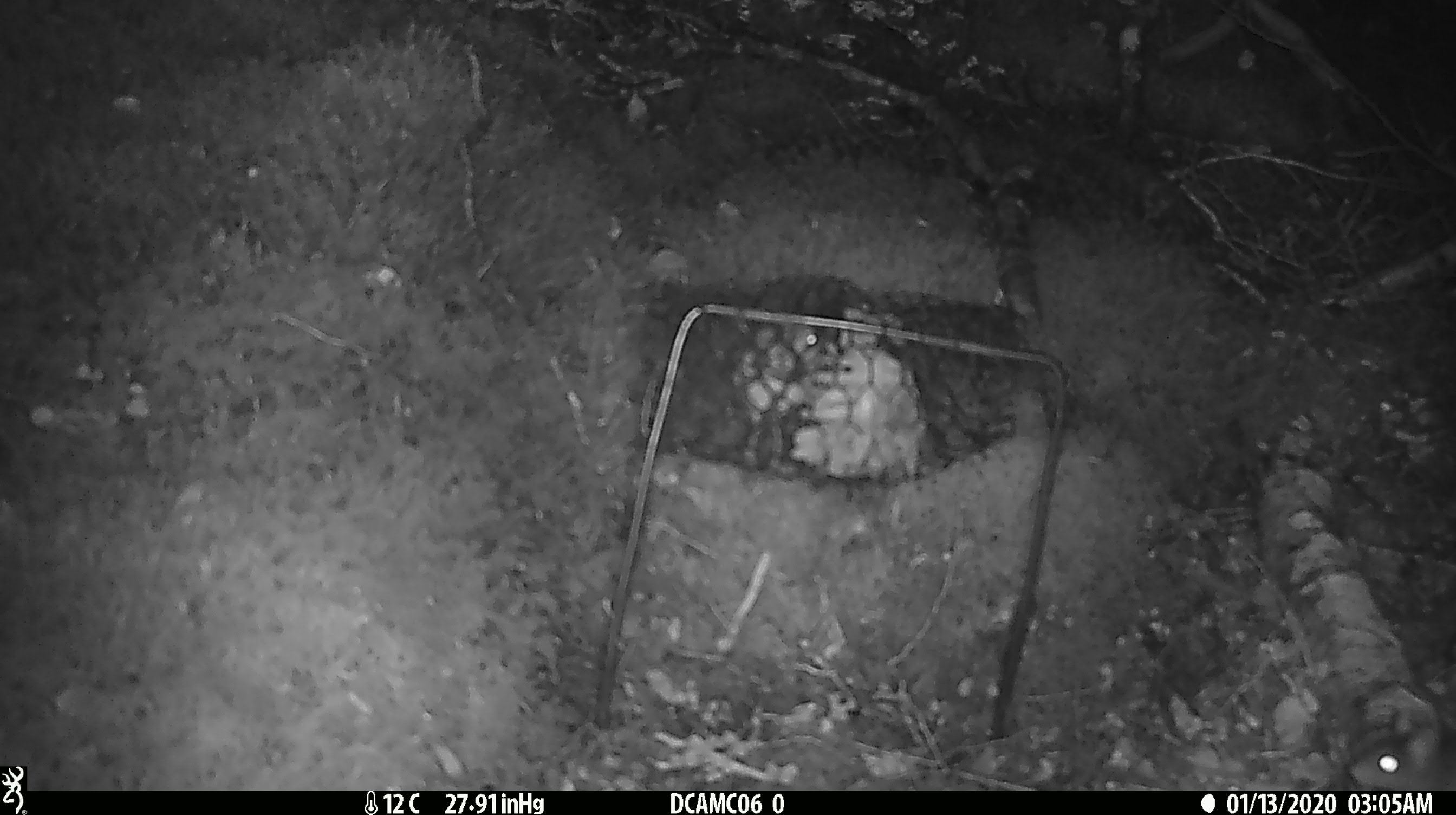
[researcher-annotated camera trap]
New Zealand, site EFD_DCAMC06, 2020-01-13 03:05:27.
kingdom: Animalia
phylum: Chordata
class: Mammalia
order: Rodentia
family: Muridae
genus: Mus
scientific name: Mus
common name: mouse